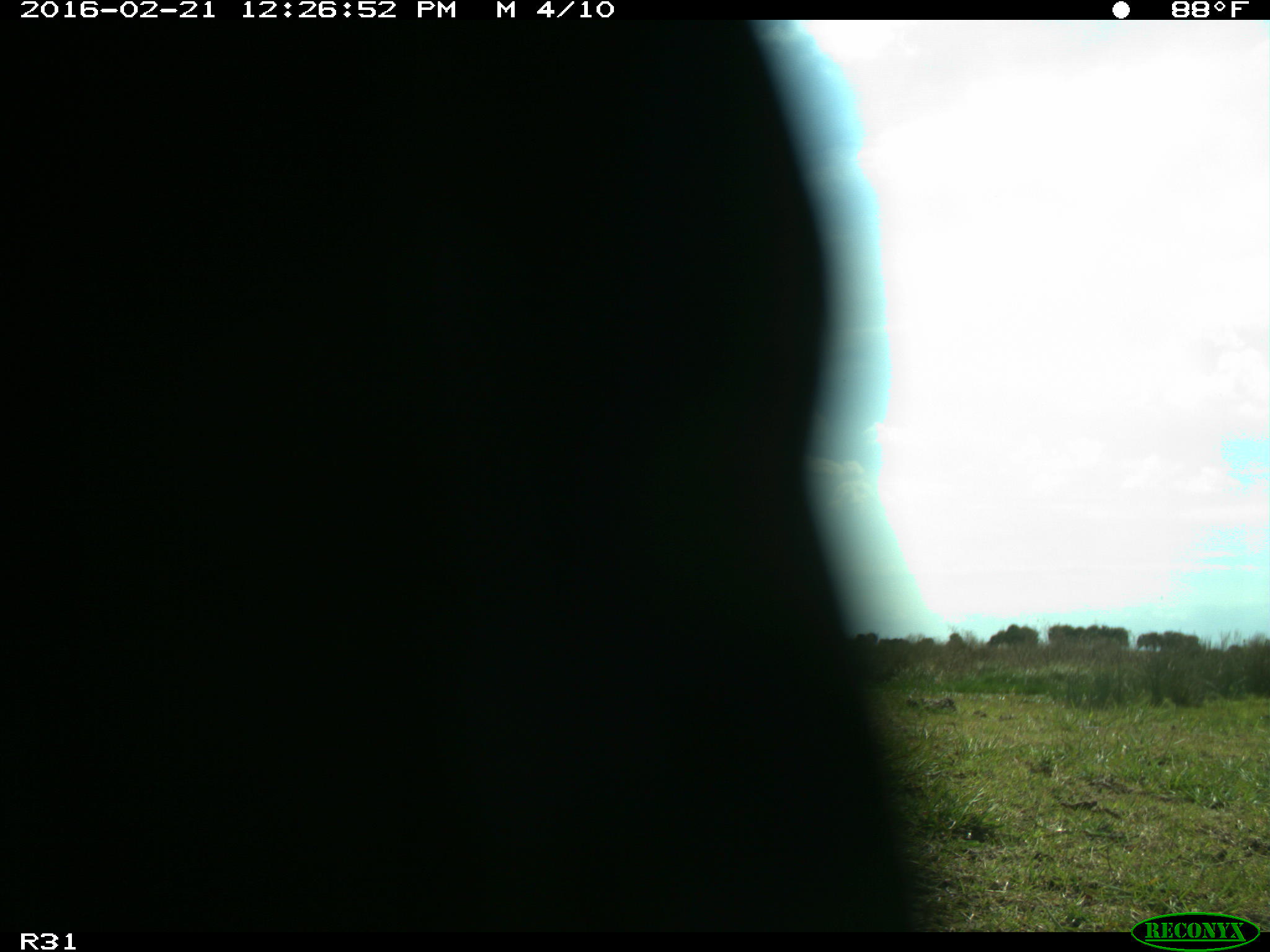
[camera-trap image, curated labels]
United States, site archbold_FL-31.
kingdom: Animalia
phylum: Chordata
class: Aves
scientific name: Aves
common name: birds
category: unidentified bird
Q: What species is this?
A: Unidentified bird (birds) (Aves).